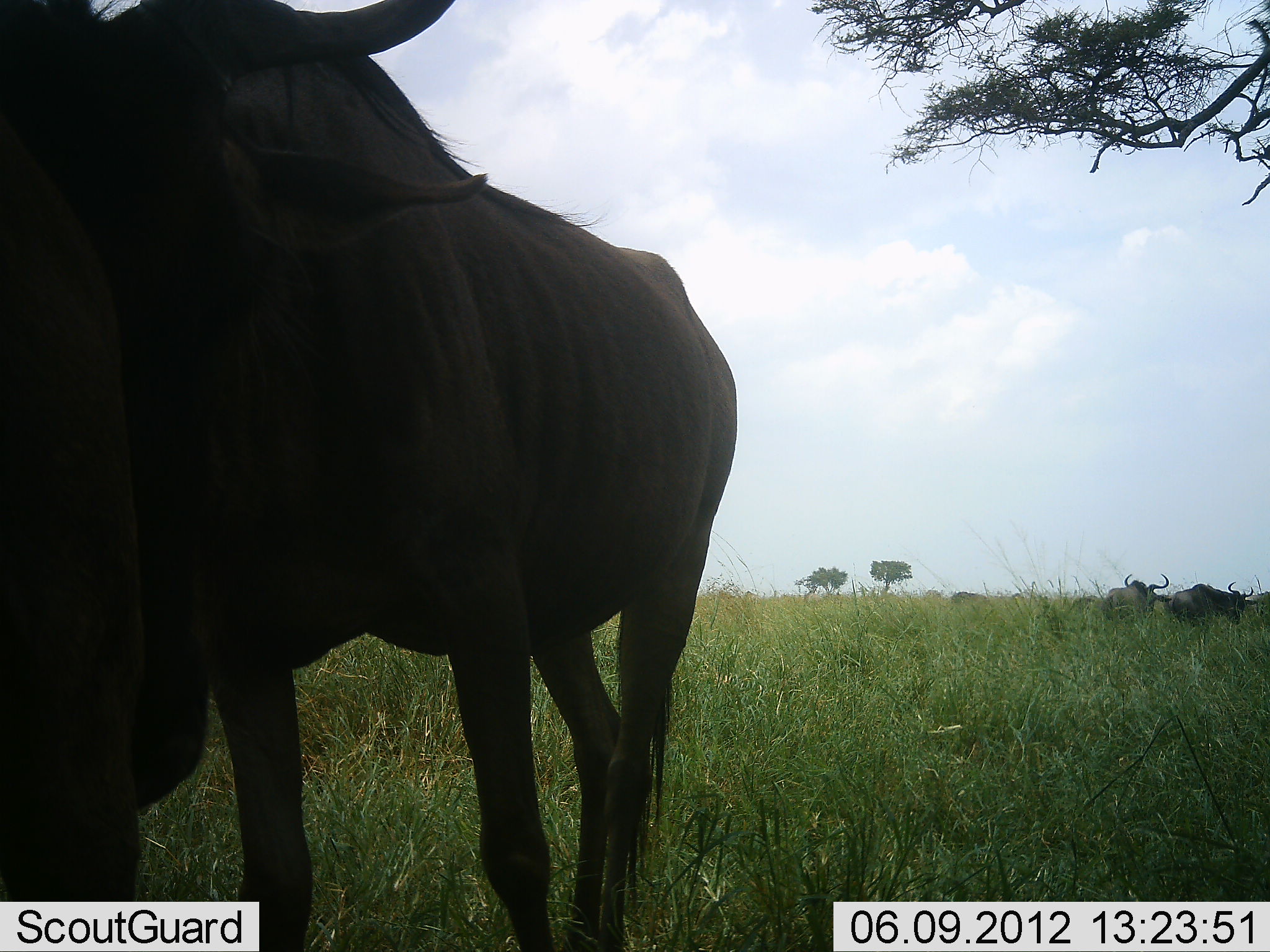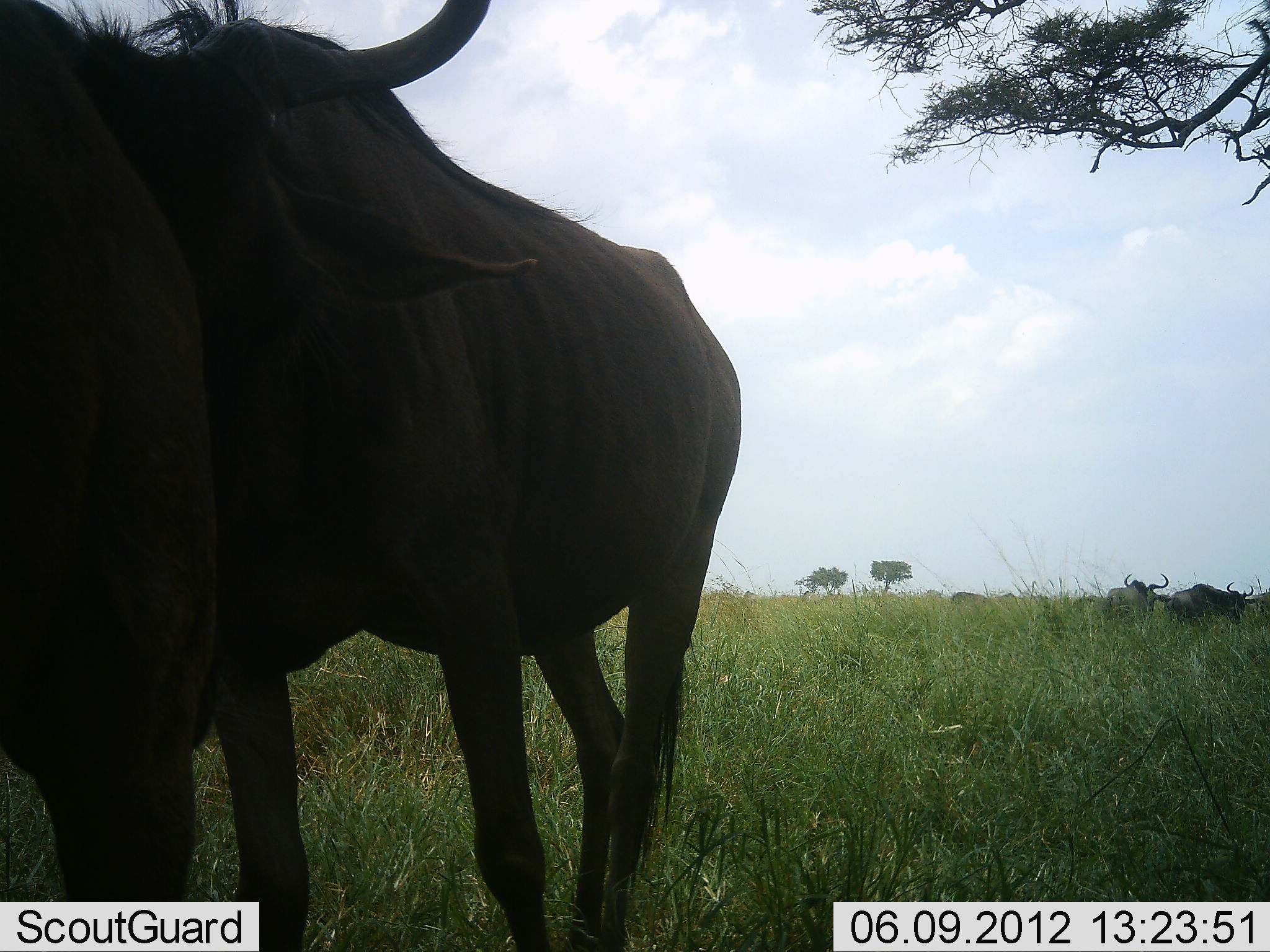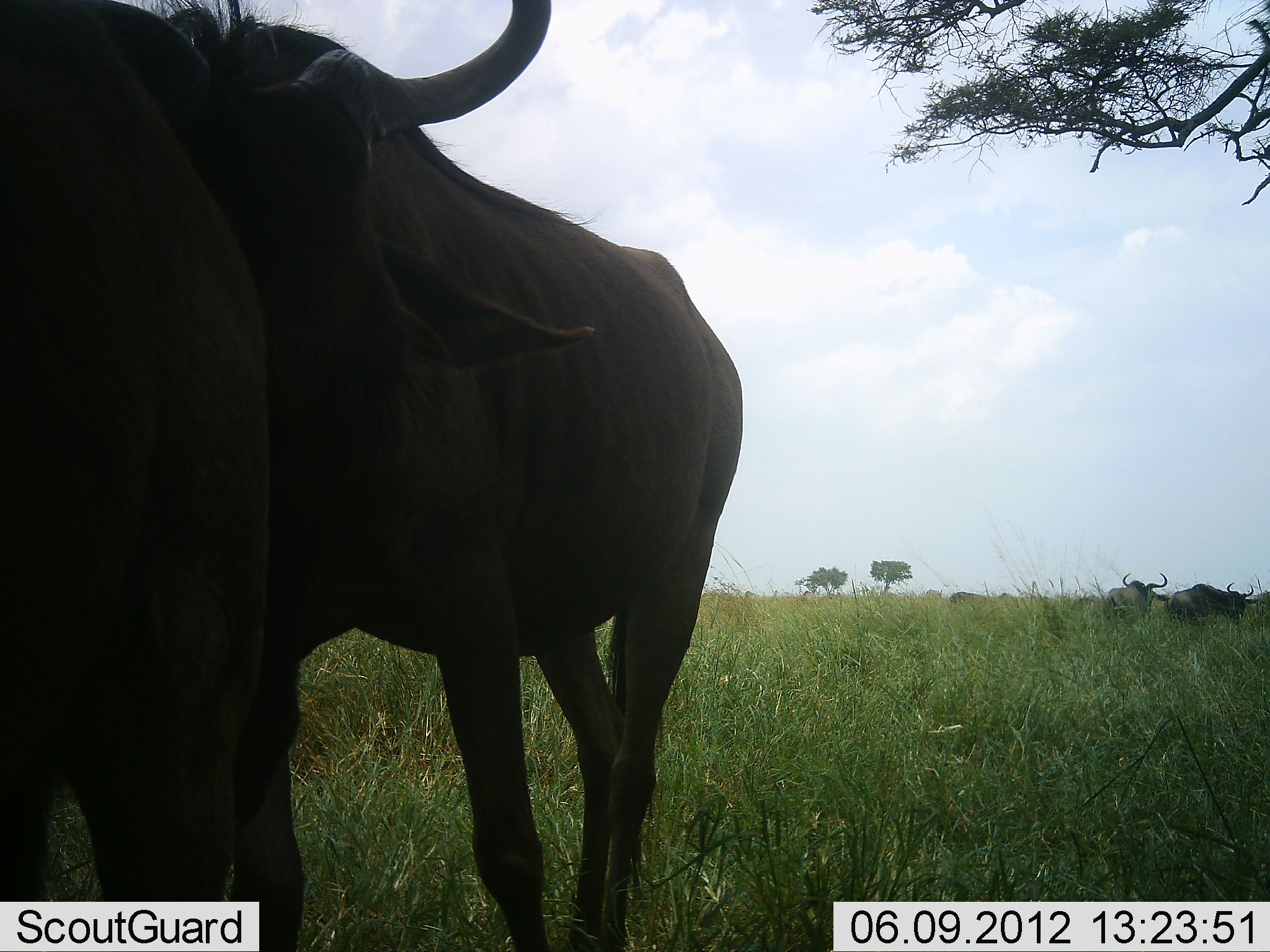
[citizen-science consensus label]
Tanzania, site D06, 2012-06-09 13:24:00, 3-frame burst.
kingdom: Animalia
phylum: Chordata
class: Mammalia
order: Artiodactyla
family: Bovidae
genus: Connochaetes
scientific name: Connochaetes taurinus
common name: blue wildebeest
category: wildebeest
Wildebeest (blue wildebeest) (Connochaetes taurinus), count 4. Behavior (volunteer vote fractions): standing 90%, resting 10%, moving 10%, interacting 20%. Young present (vote fraction): 0%. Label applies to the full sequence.